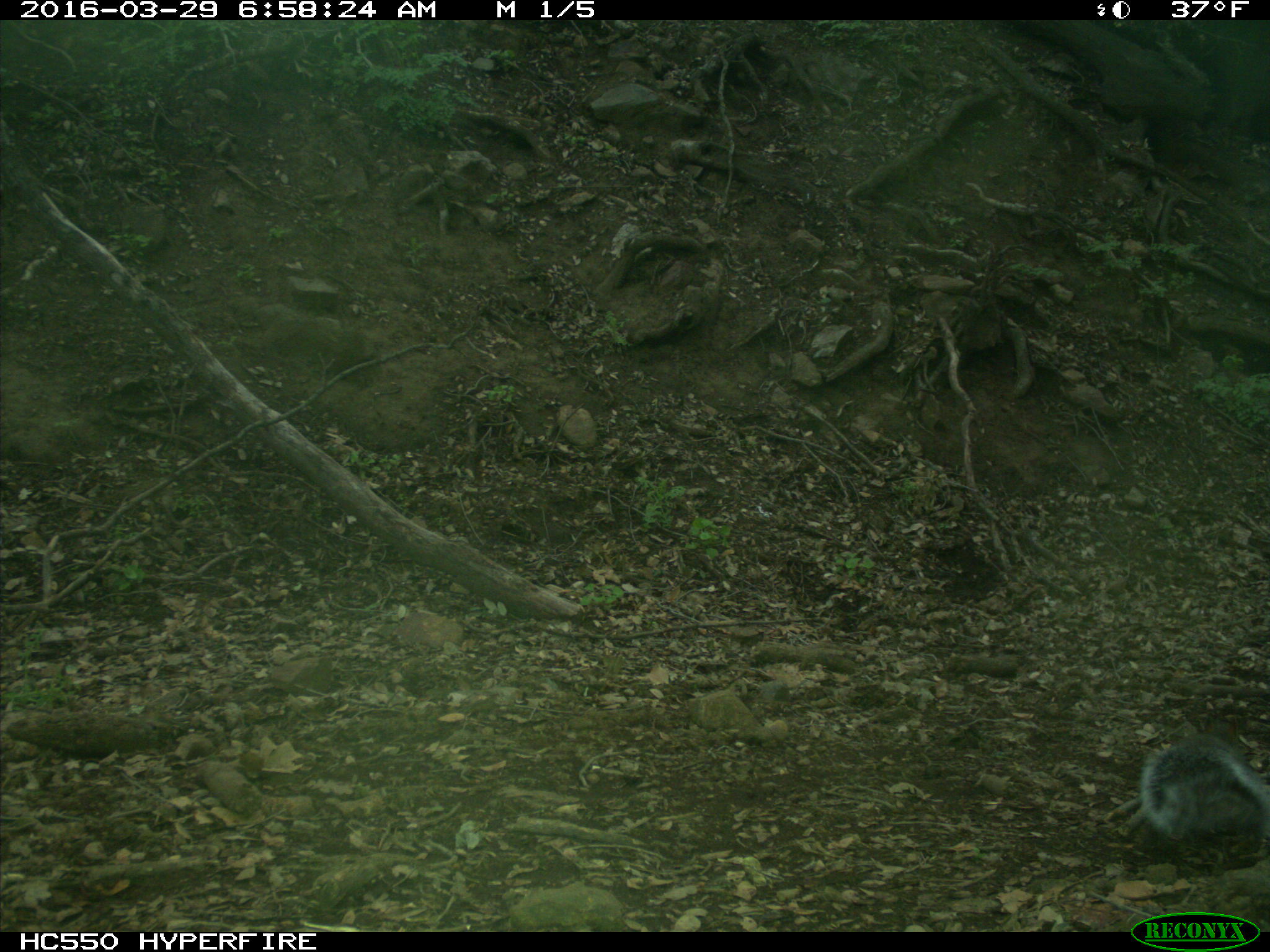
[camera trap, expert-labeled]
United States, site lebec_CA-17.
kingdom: Animalia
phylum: Chordata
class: Mammalia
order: Rodentia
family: Sciuridae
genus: Sciurus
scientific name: Sciurus carolinensis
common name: eastern gray squirrel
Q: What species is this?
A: Sciurus carolinensis (eastern gray squirrel).